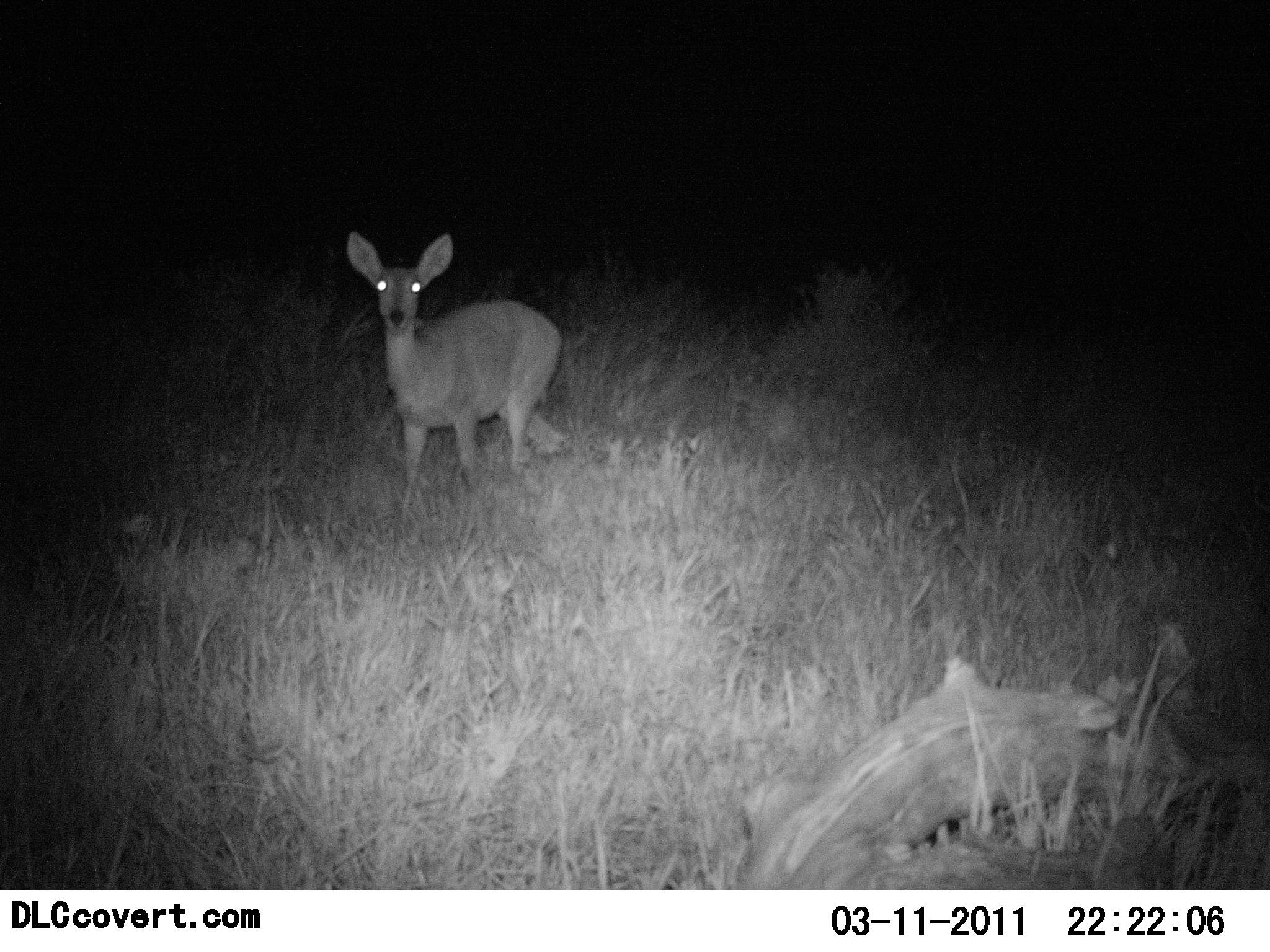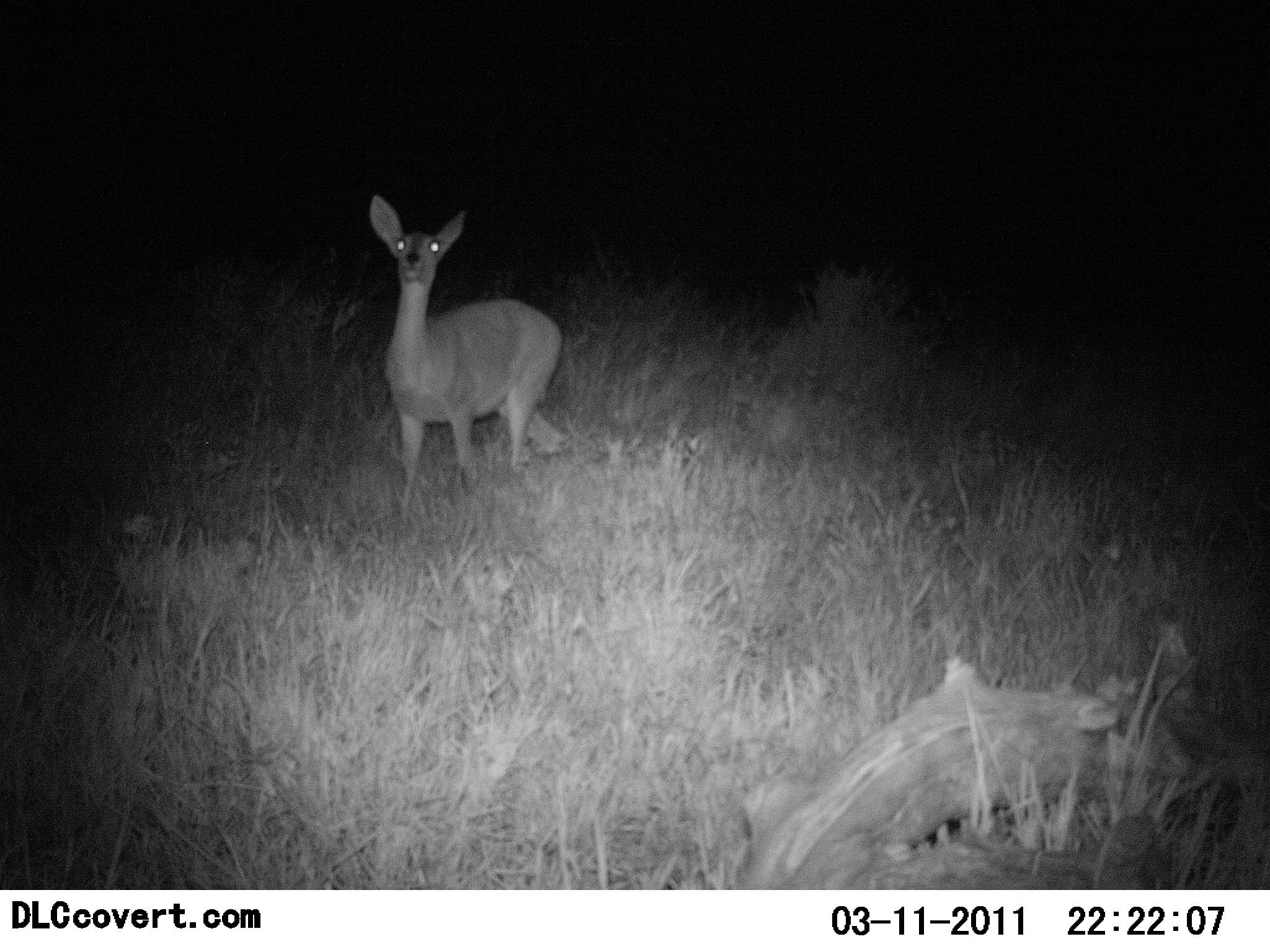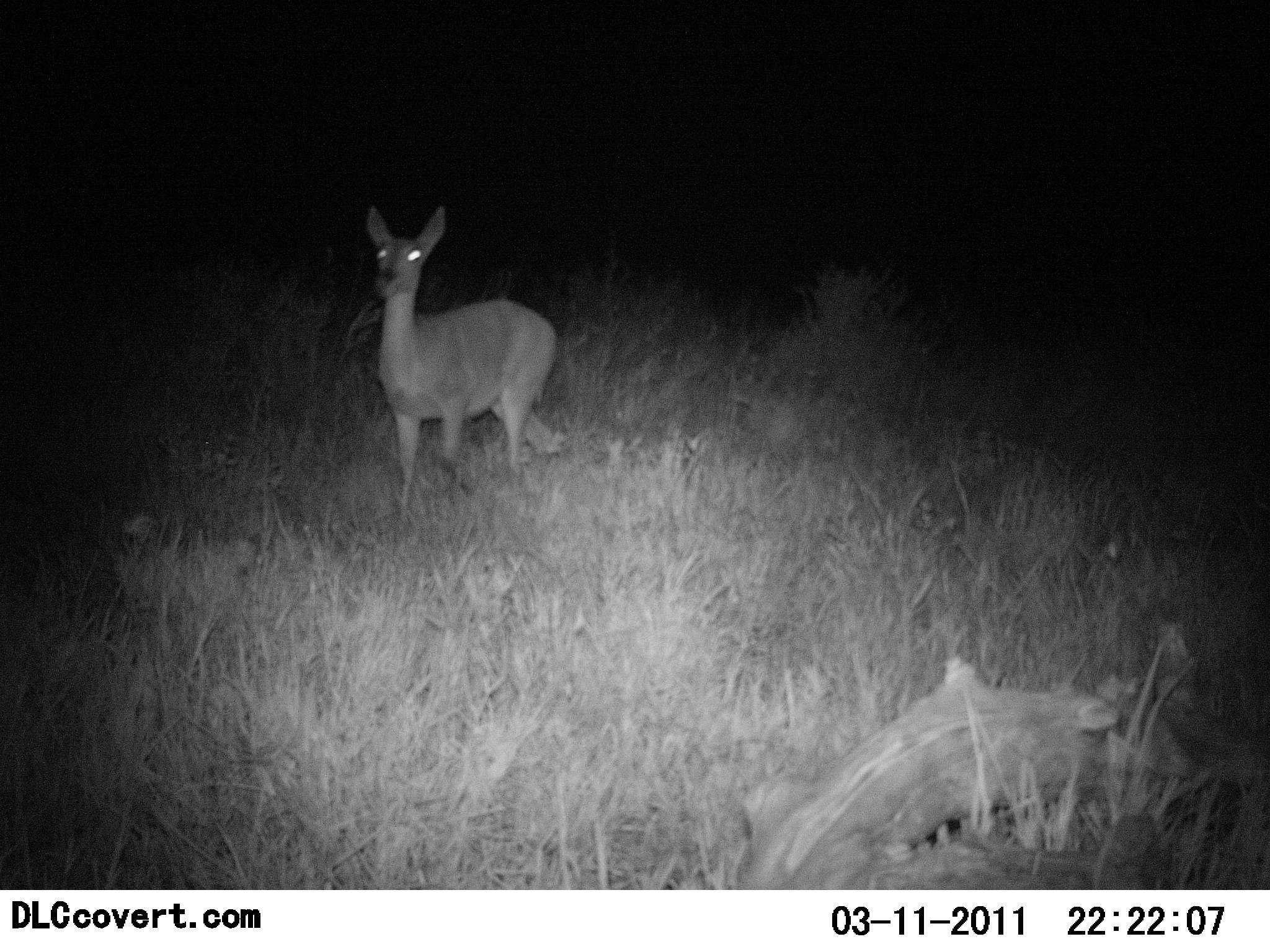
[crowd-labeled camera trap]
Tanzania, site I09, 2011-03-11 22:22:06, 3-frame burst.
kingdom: Animalia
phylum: Chordata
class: Mammalia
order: Artiodactyla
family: Bovidae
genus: Redunca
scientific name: Redunca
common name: reedbuck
Reedbuck (Redunca), count 1. Behavior (volunteer vote fractions): standing 91%, resting 0%, moving 9%, interacting 0%. Young present (vote fraction): 0%. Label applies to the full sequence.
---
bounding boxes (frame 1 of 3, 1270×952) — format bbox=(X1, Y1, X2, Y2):
animal: bbox=(346, 229, 581, 511)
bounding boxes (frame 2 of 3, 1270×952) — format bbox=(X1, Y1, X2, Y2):
animal: bbox=(368, 195, 568, 509)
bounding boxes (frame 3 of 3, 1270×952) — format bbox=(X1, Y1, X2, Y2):
animal: bbox=(365, 199, 566, 514)